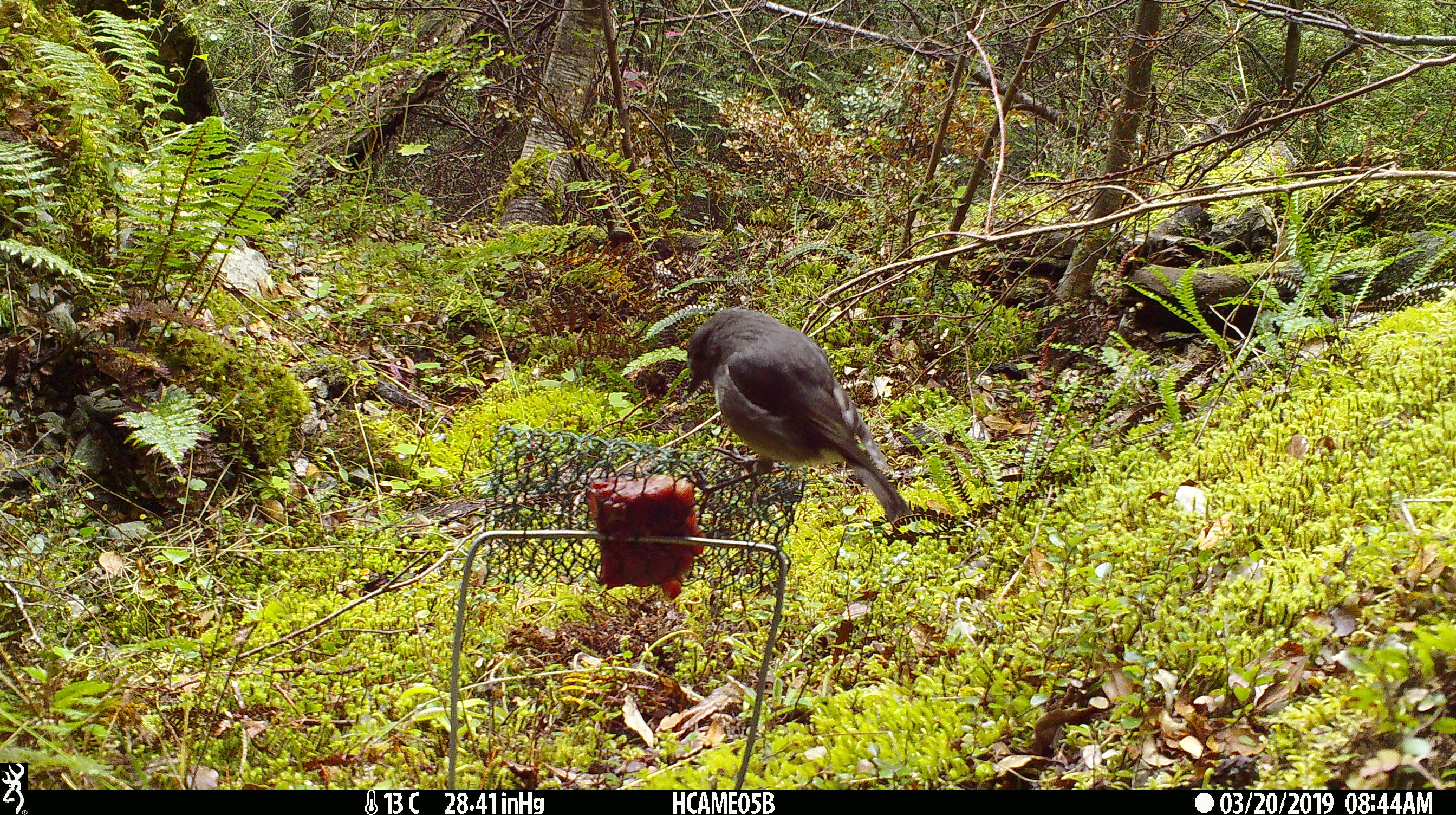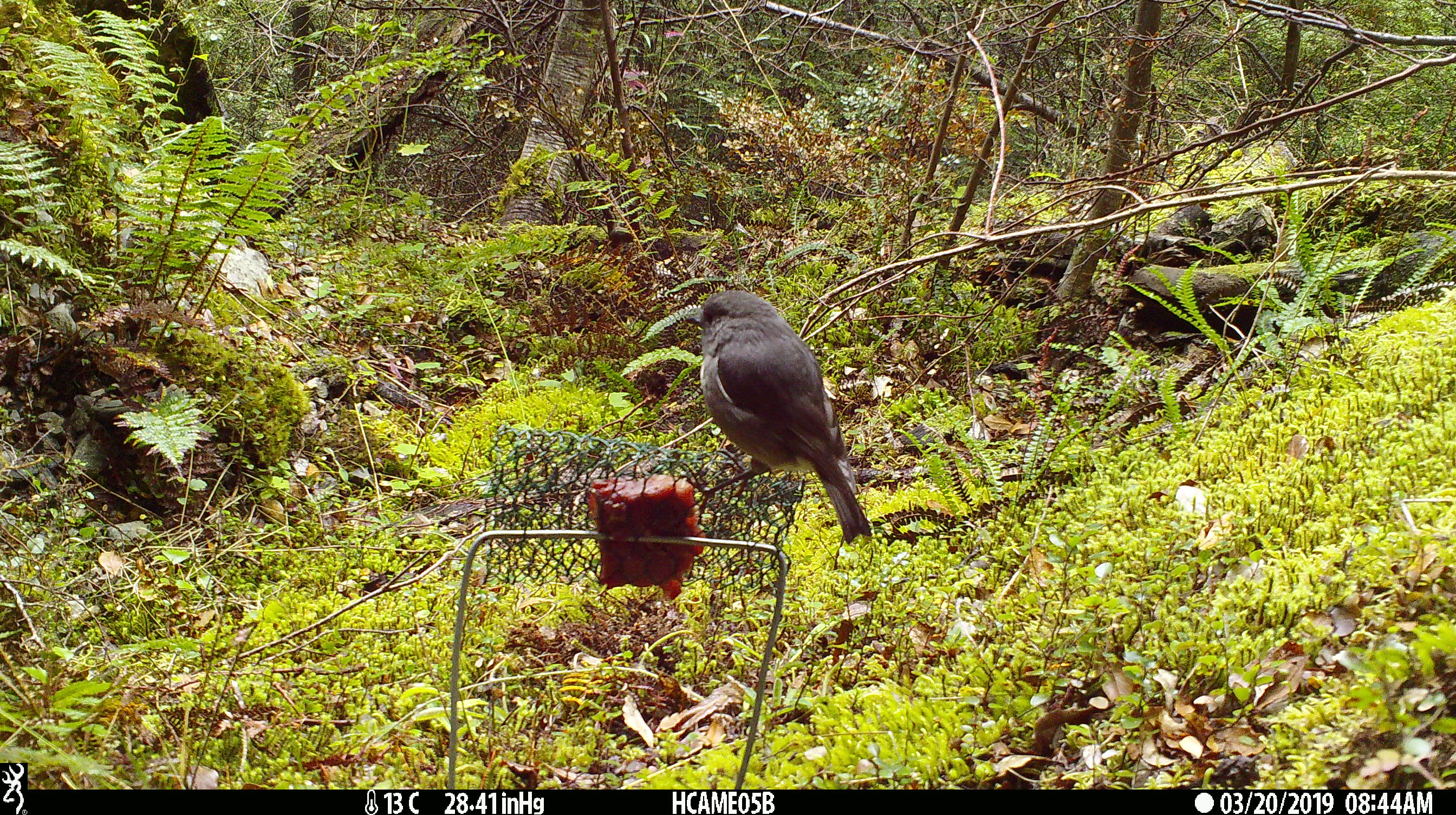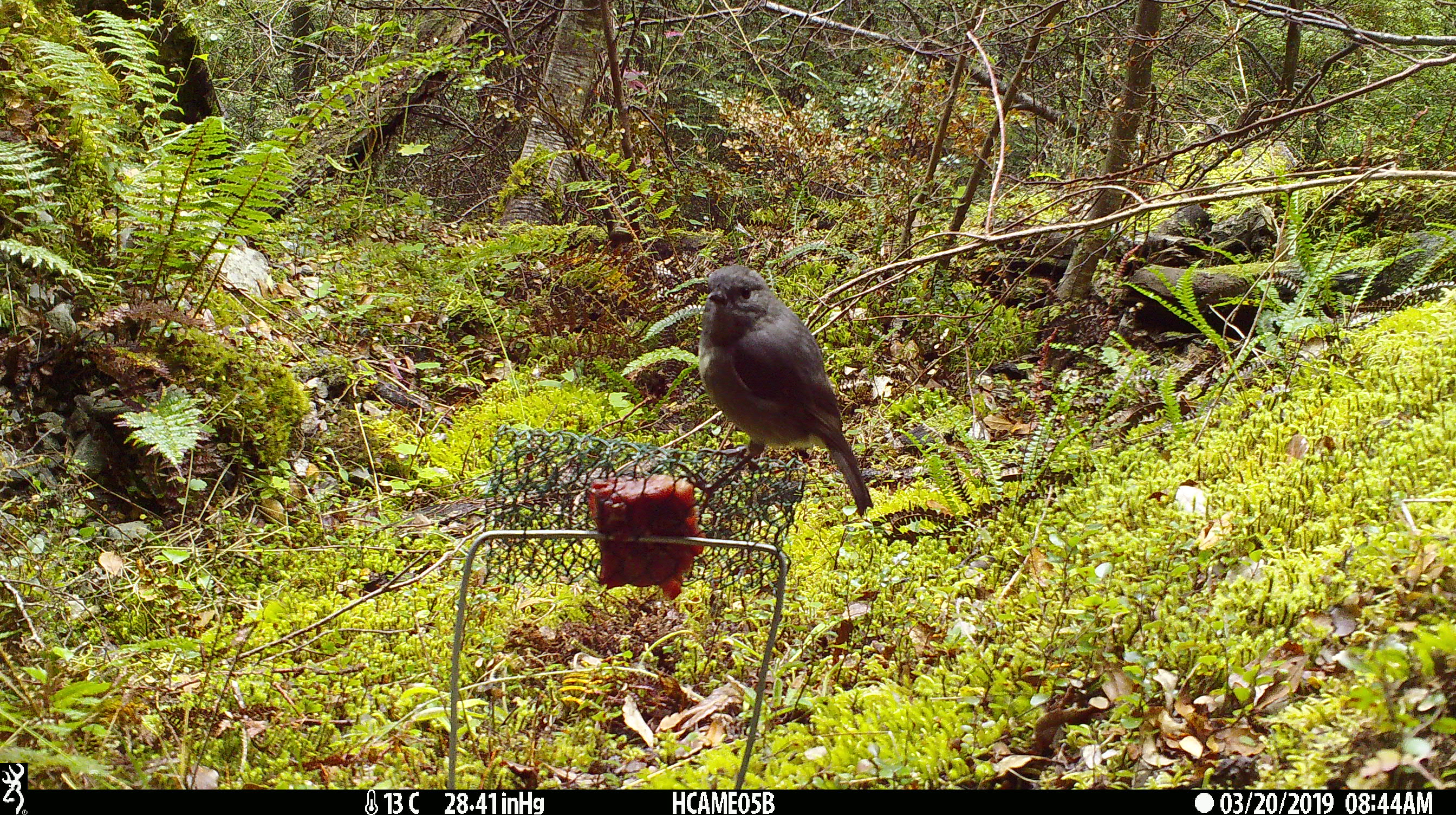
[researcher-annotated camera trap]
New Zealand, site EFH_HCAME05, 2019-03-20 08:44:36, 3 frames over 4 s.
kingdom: Animalia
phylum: Chordata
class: Aves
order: Passeriformes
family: Petroicidae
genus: Petroica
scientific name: Petroica australis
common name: new zealand robin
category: robin